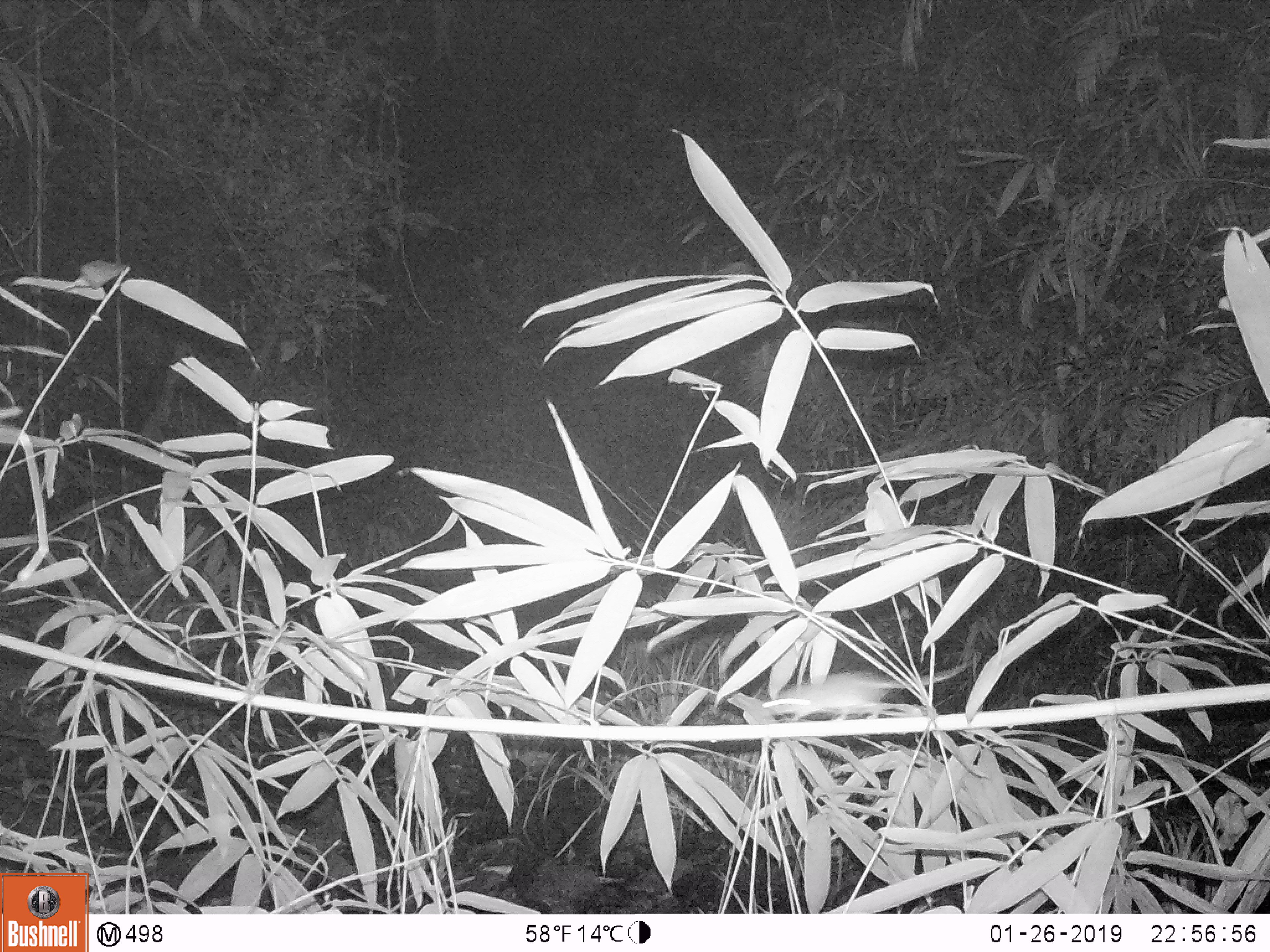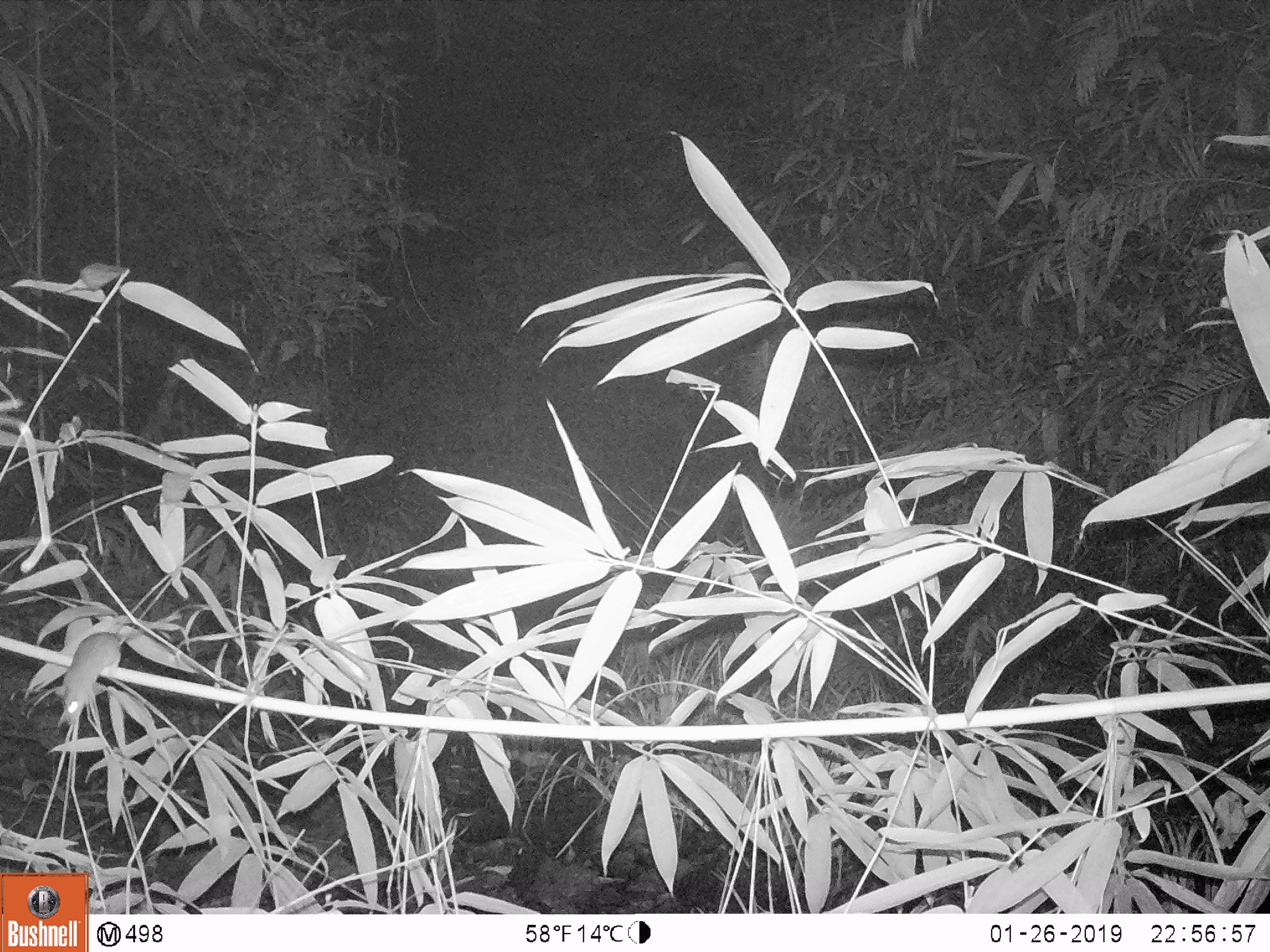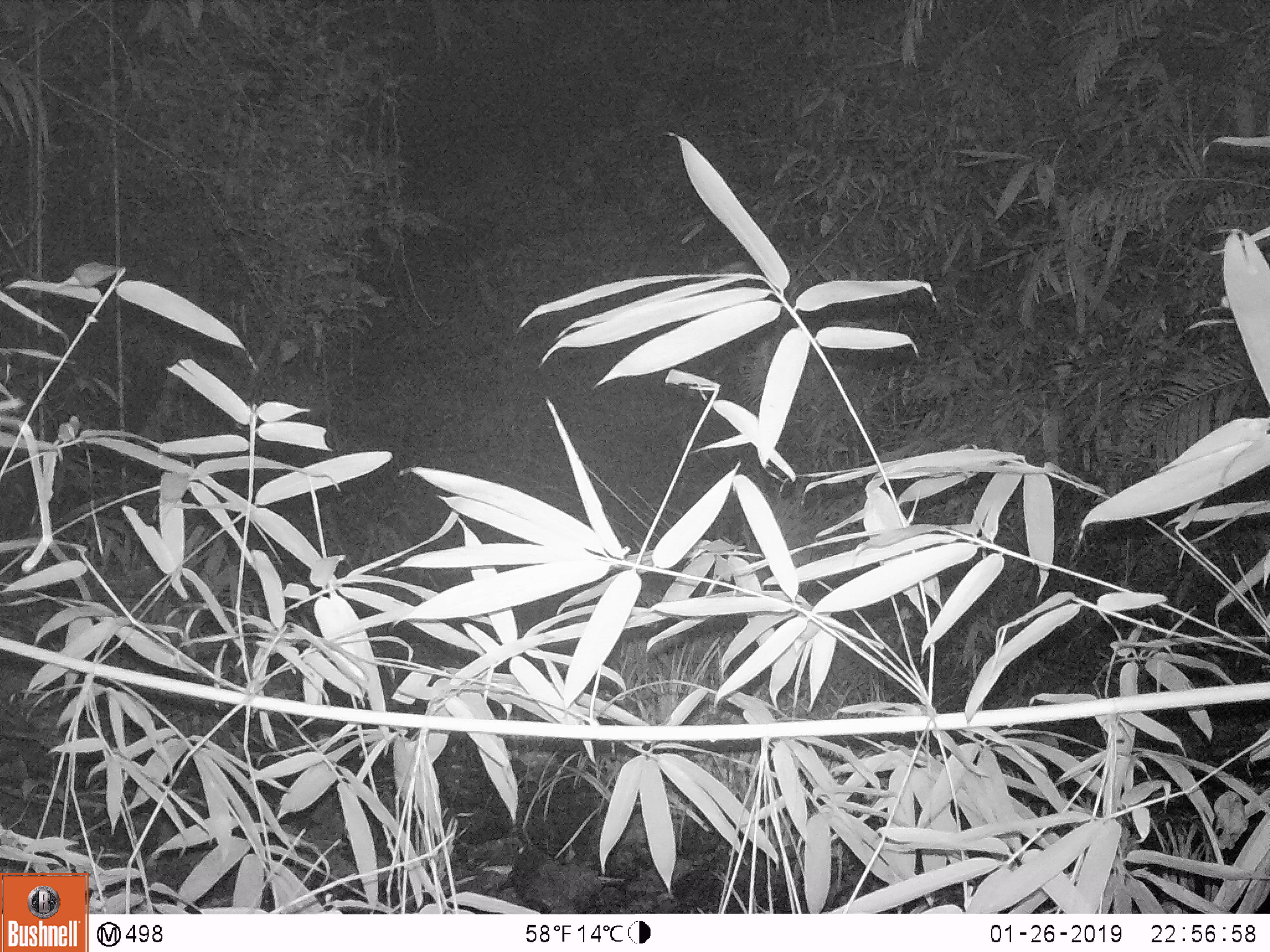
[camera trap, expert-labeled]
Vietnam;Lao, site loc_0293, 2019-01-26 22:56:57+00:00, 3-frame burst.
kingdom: Animalia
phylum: Chordata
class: Mammalia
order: Rodentia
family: Muridae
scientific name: Muridae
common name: old-world mice and rats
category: unidentified murid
Unidentified murid (old-world mice and rats) (Muridae). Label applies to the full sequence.